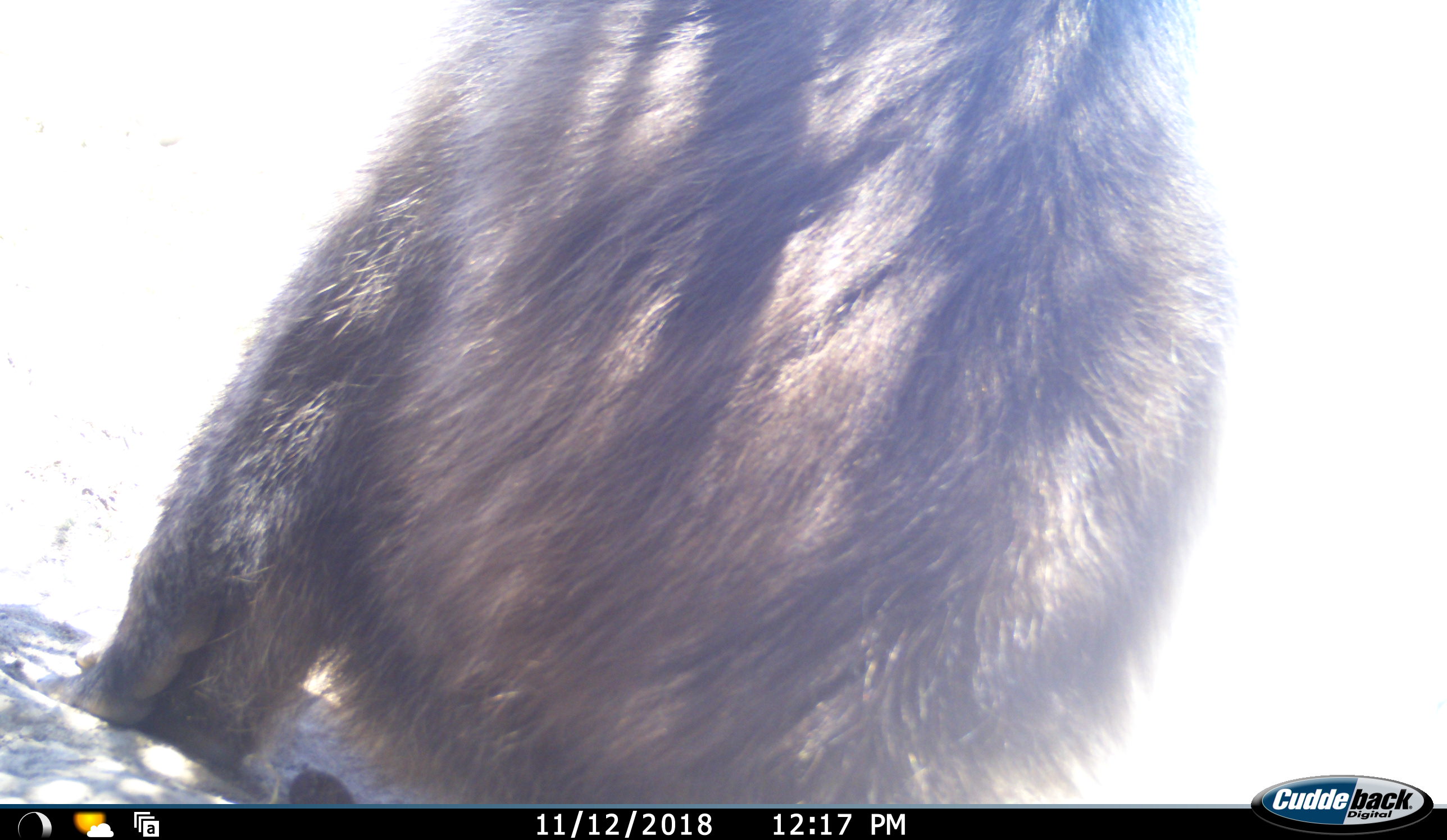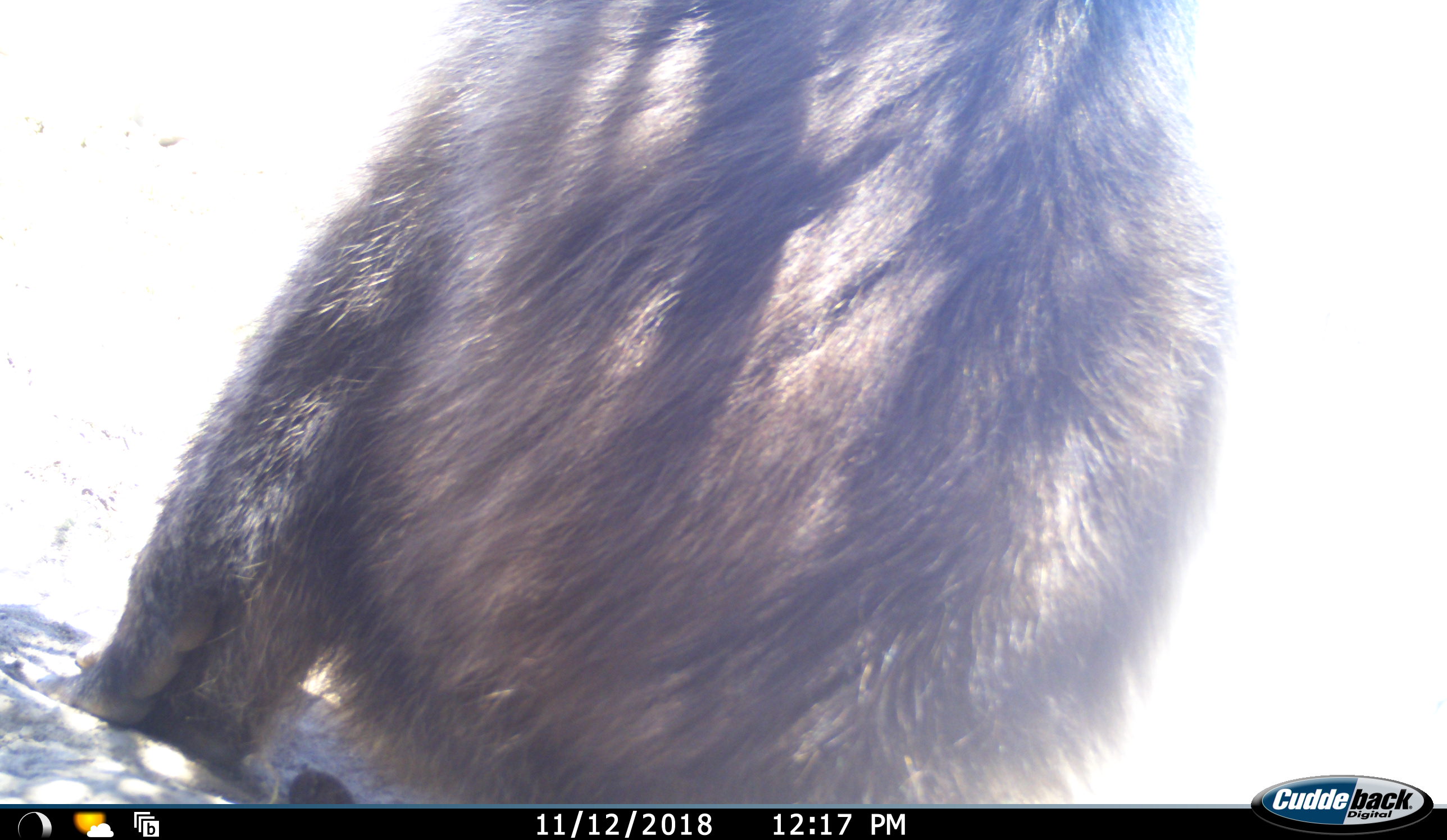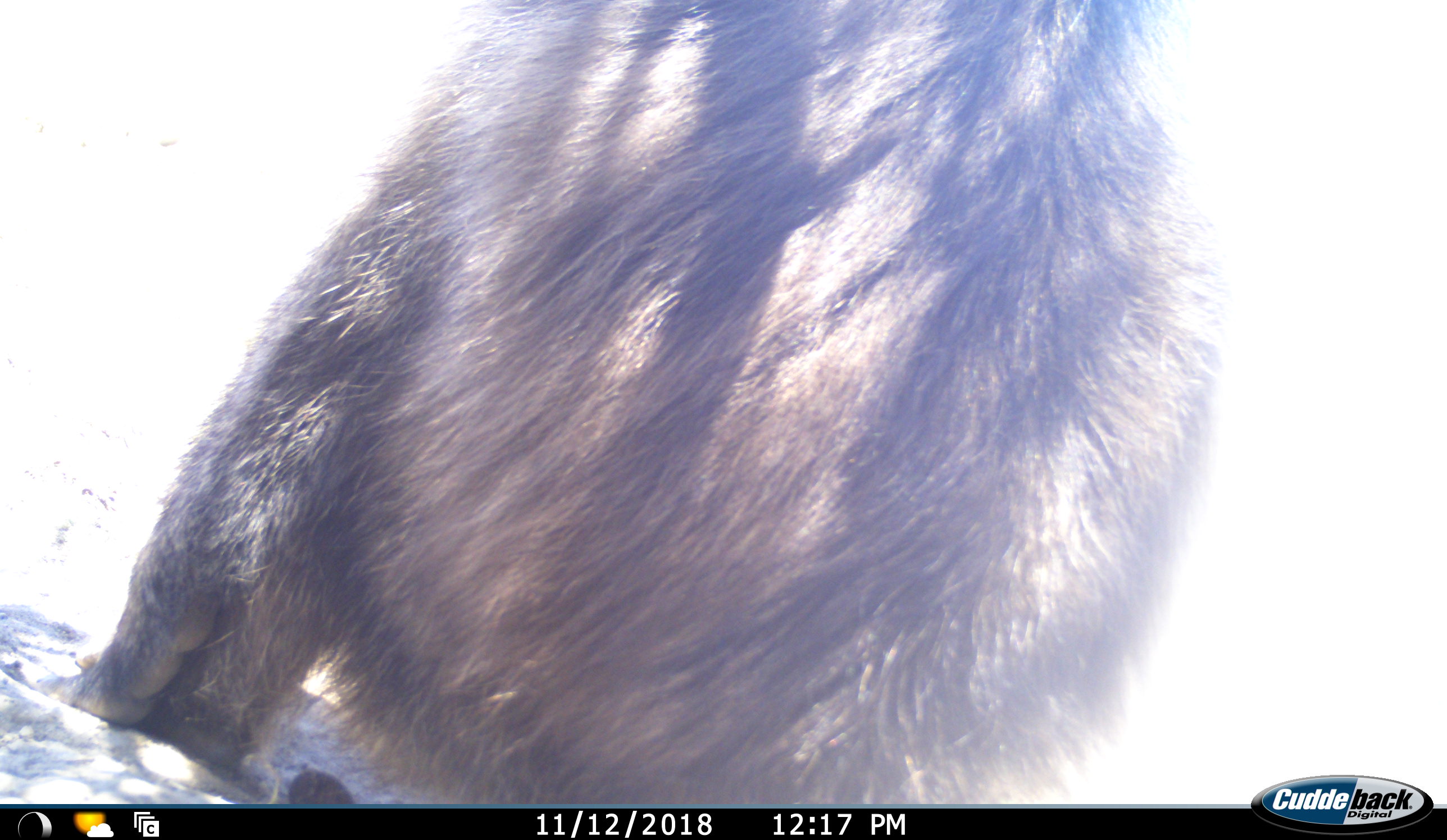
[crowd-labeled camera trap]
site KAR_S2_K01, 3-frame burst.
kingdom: Animalia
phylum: Chordata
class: Mammalia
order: Primates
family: Cercopithecidae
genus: Papio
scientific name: Papio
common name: baboon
Baboon (Papio), count 1. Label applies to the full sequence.